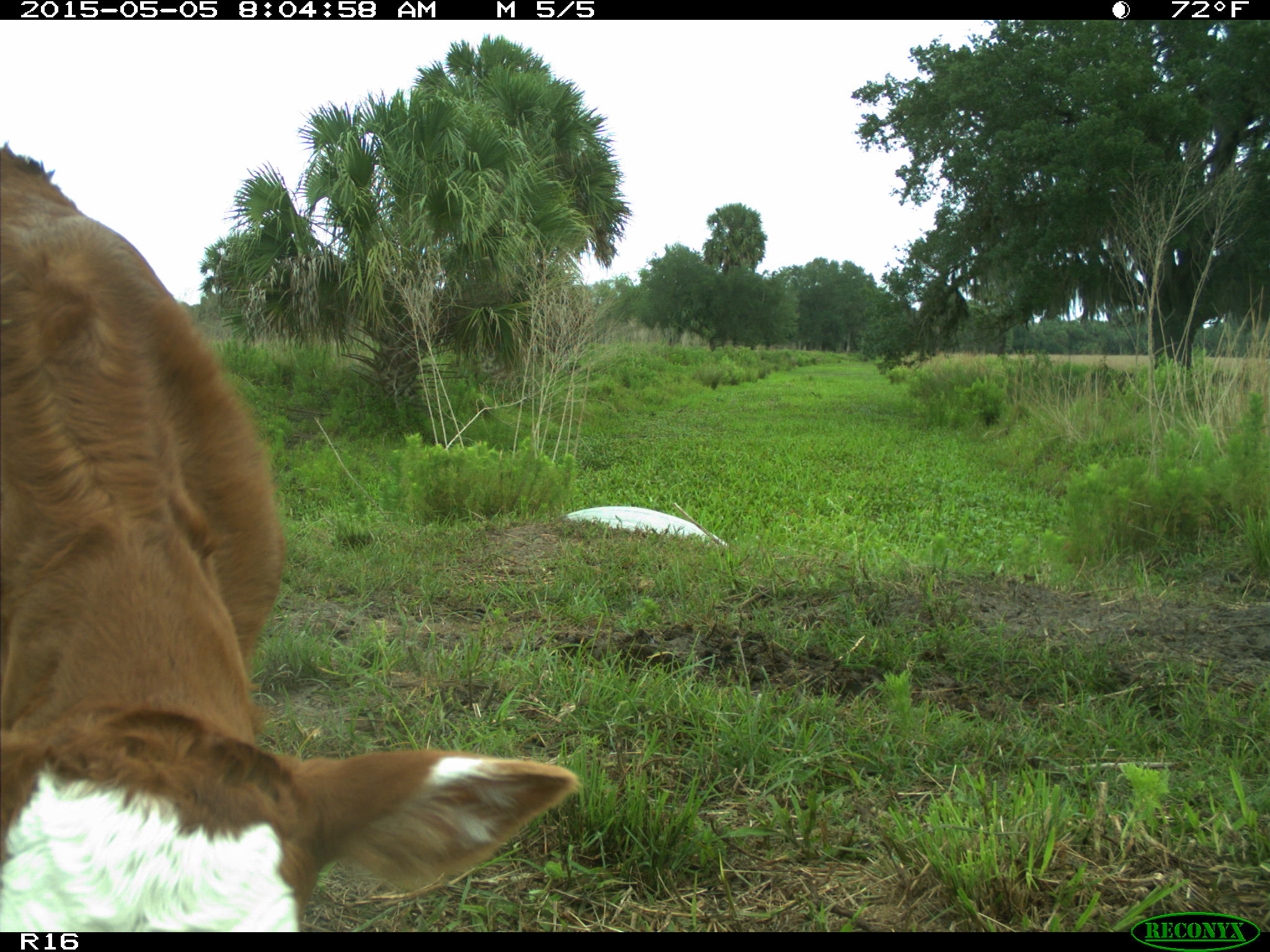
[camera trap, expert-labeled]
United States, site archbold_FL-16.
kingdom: Animalia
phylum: Chordata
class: Mammalia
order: Artiodactyla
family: Bovidae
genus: Bos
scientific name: Bos taurus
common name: domestic cow